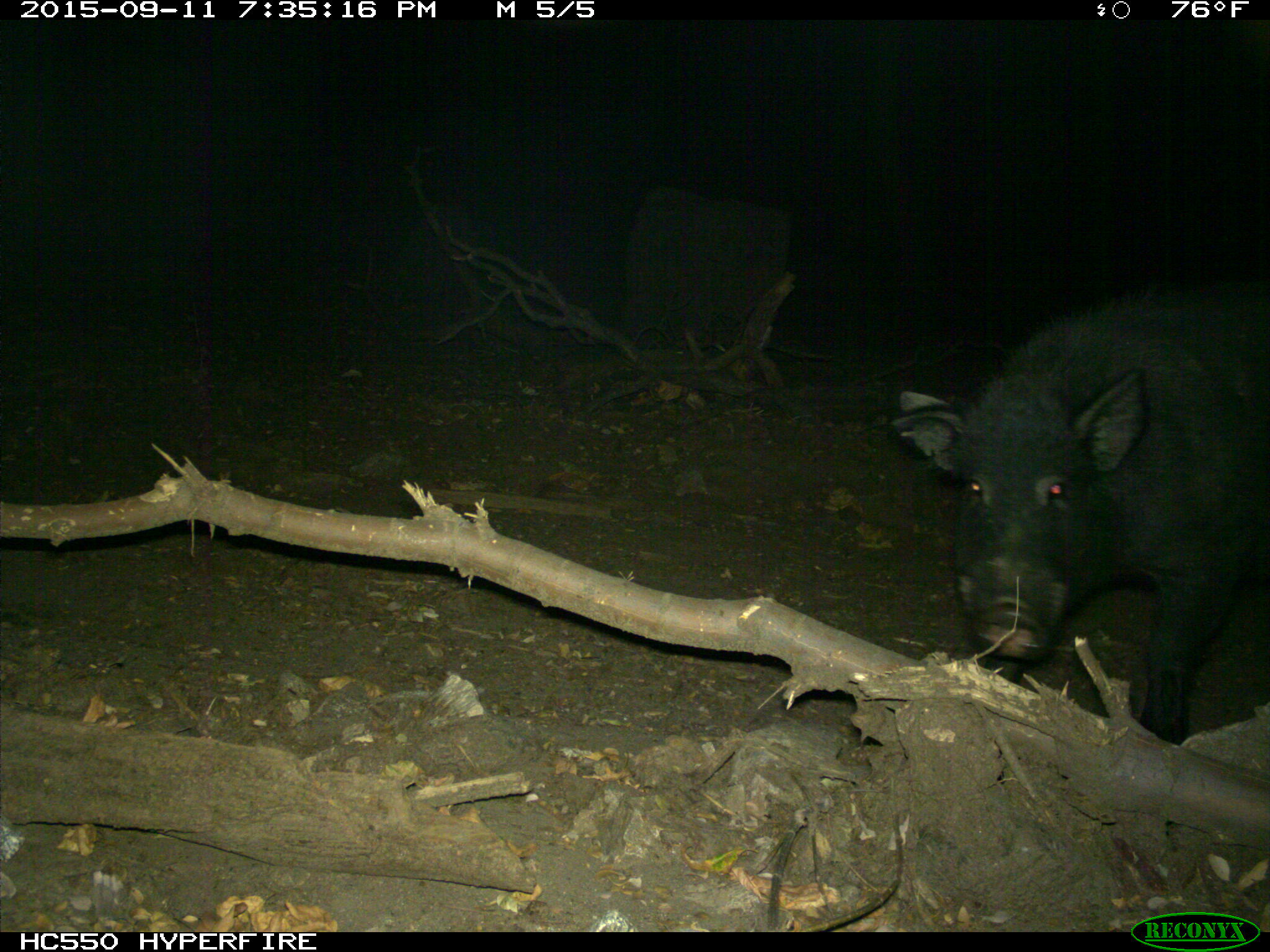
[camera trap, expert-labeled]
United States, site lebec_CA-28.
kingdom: Animalia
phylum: Chordata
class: Mammalia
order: Artiodactyla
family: Suidae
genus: Sus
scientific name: Sus scrofa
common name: wild boar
Sus scrofa (wild boar).